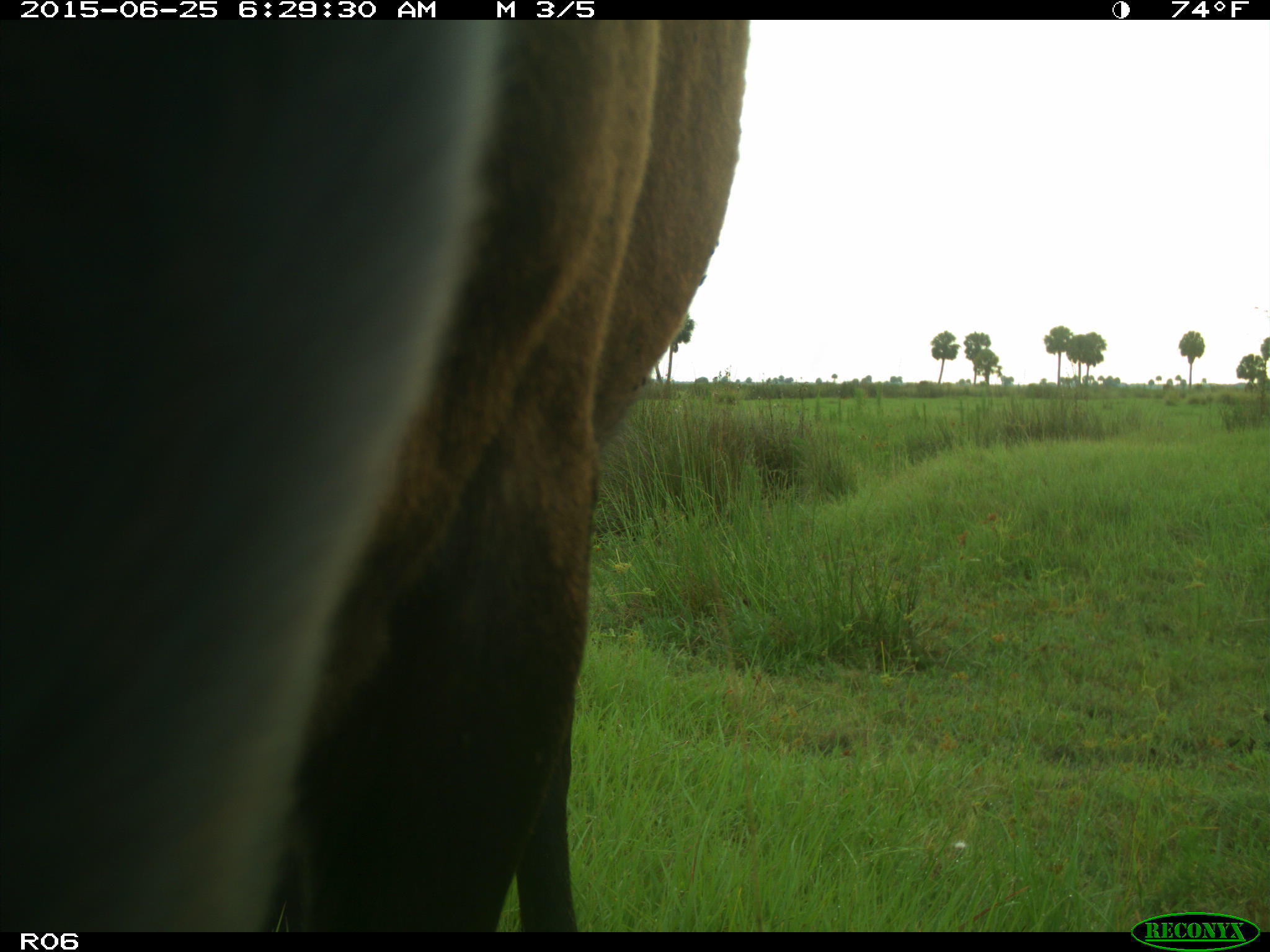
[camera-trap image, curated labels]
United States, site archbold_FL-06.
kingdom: Animalia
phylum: Chordata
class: Mammalia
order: Artiodactyla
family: Bovidae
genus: Bos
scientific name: Bos taurus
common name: domestic cow